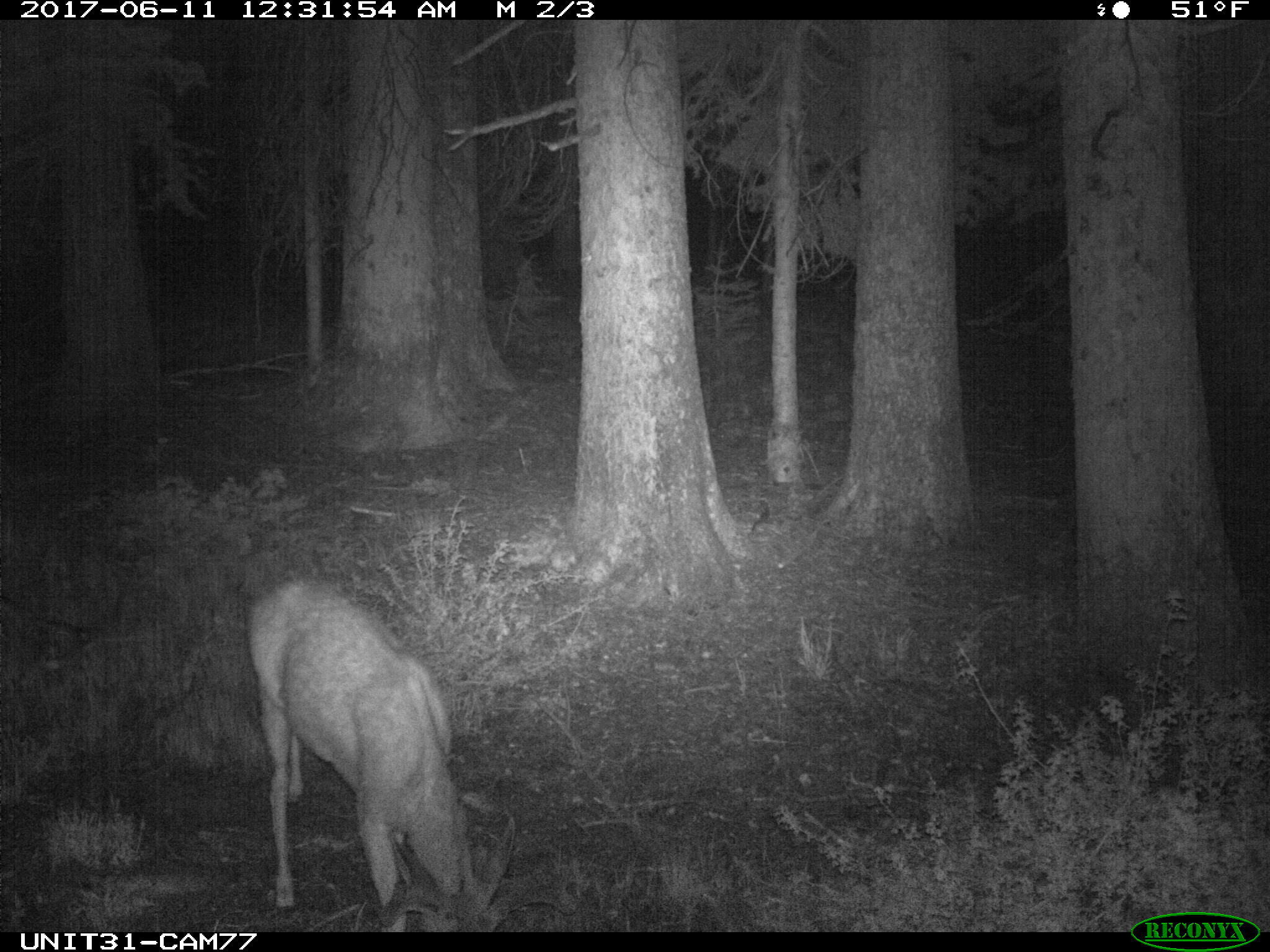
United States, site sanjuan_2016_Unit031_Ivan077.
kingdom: Animalia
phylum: Chordata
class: Mammalia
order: Artiodactyla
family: Cervidae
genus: Odocoileus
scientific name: Odocoileus hemionus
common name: mule deer